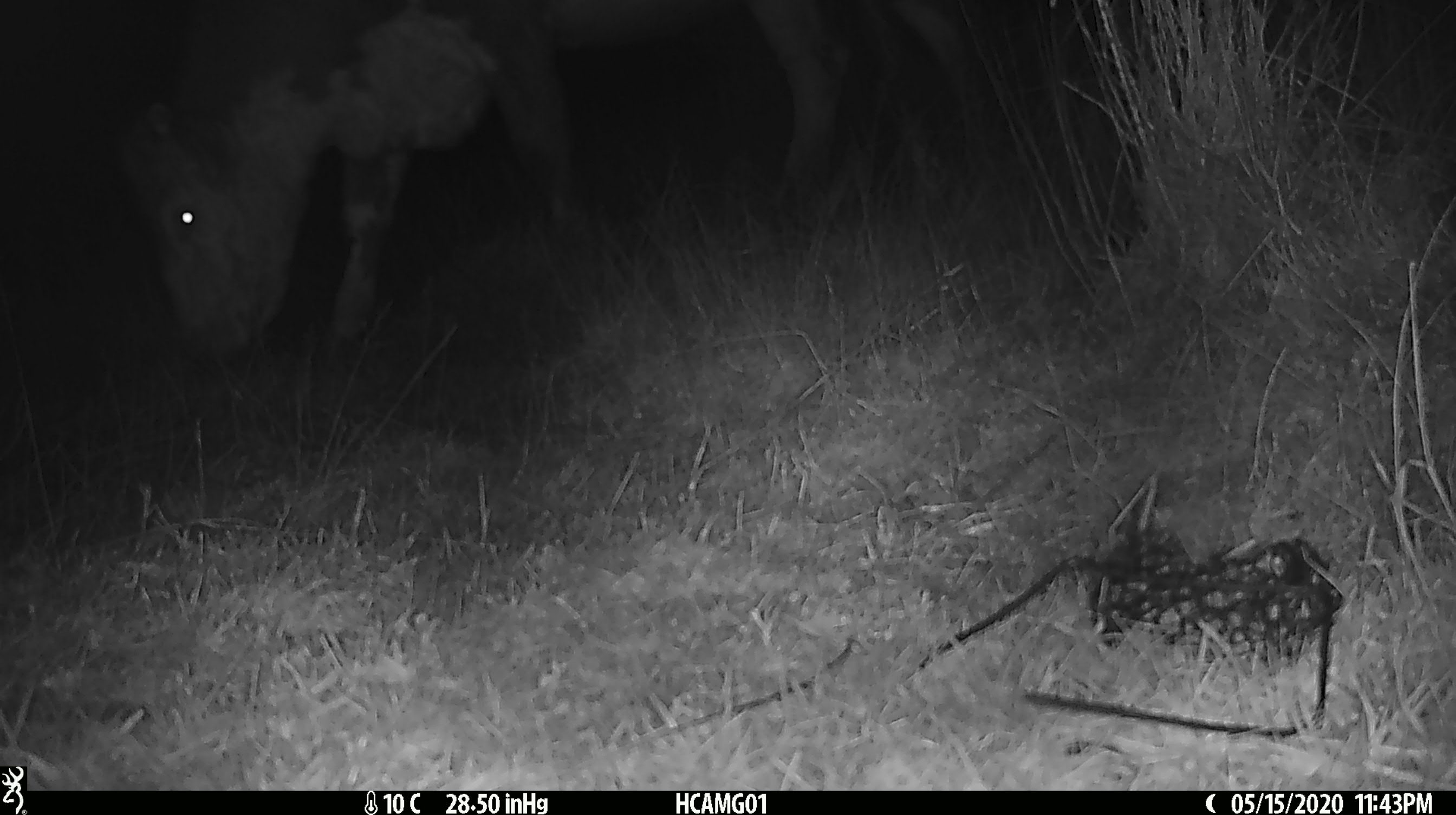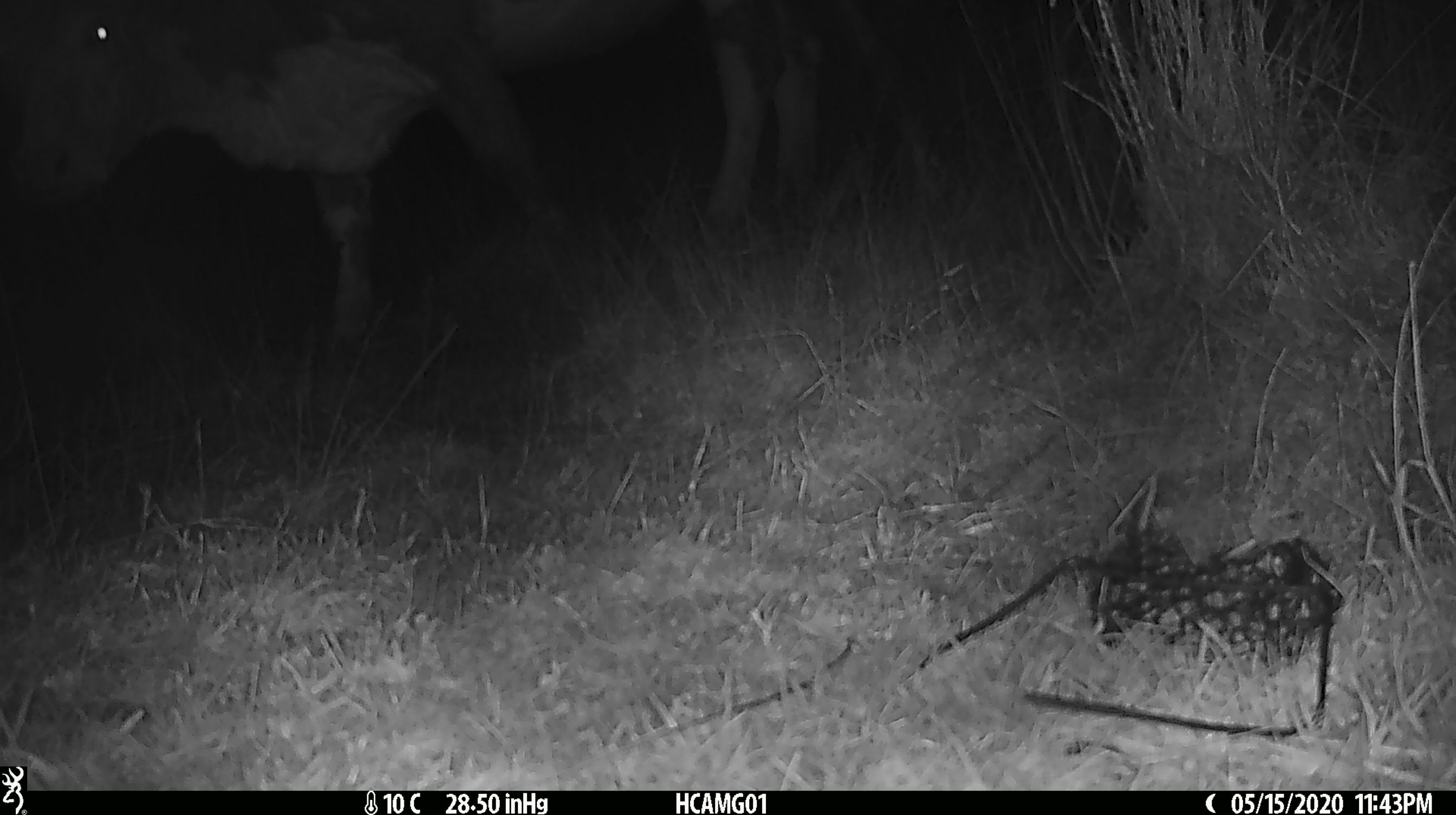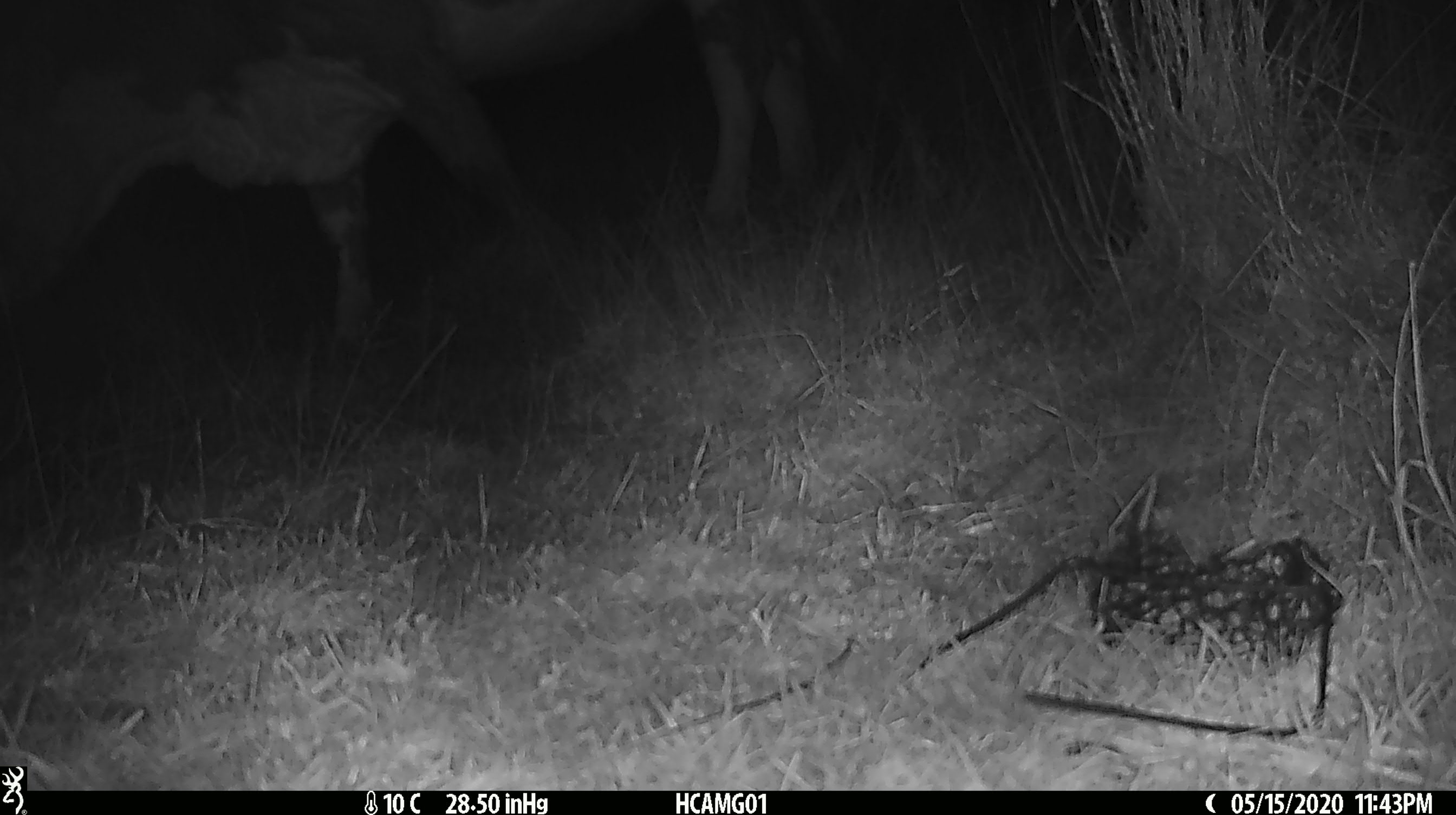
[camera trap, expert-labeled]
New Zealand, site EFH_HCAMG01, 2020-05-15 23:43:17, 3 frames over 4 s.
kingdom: Animalia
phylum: Chordata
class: Mammalia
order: Artiodactyla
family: Bovidae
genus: Bos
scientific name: Bos taurus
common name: domestic cow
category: cow